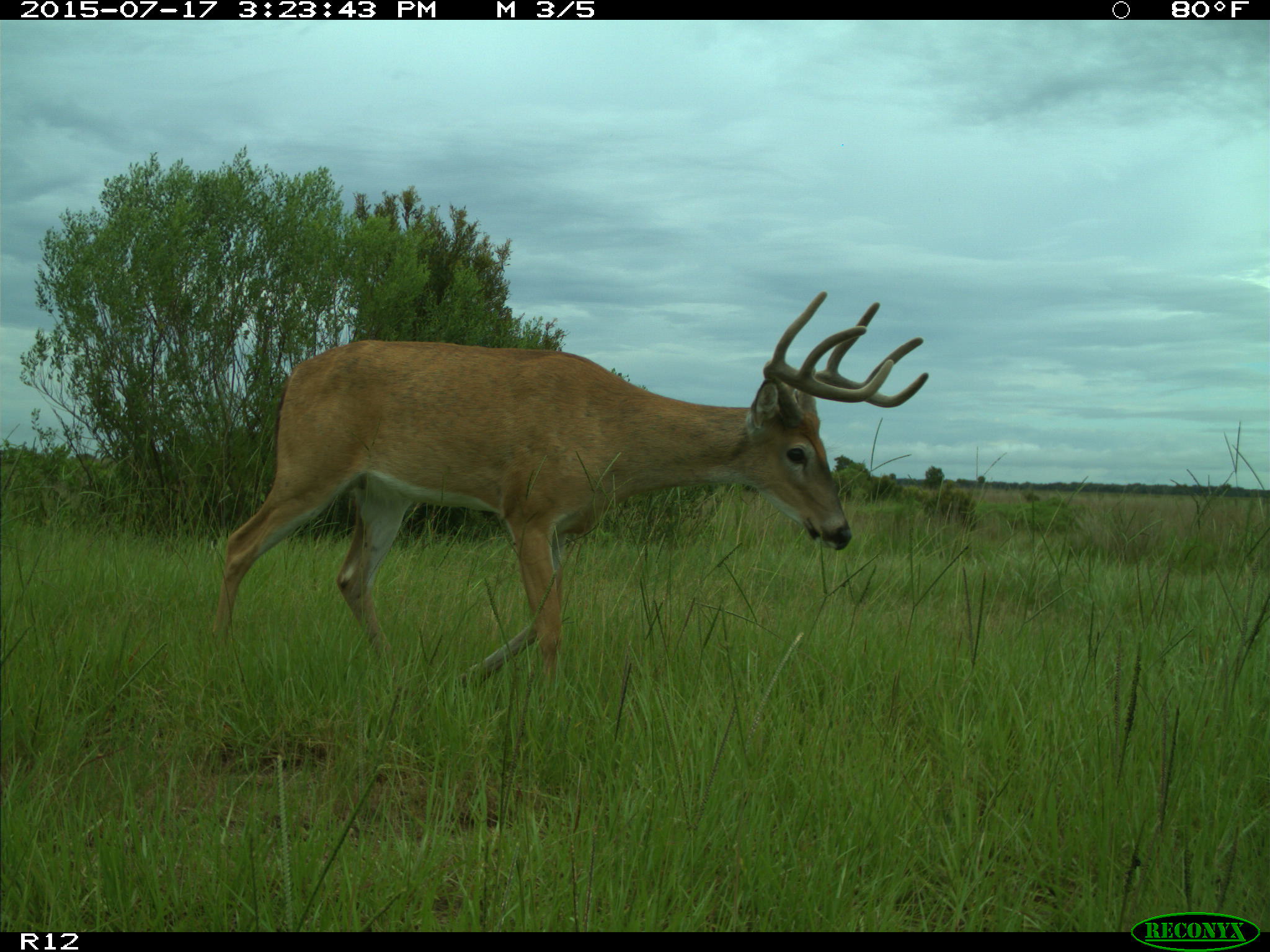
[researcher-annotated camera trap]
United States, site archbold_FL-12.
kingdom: Animalia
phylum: Chordata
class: Mammalia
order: Artiodactyla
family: Cervidae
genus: Odocoileus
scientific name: Odocoileus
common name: deer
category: unidentified deer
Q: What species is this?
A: Unidentified deer (deer) (Odocoileus).